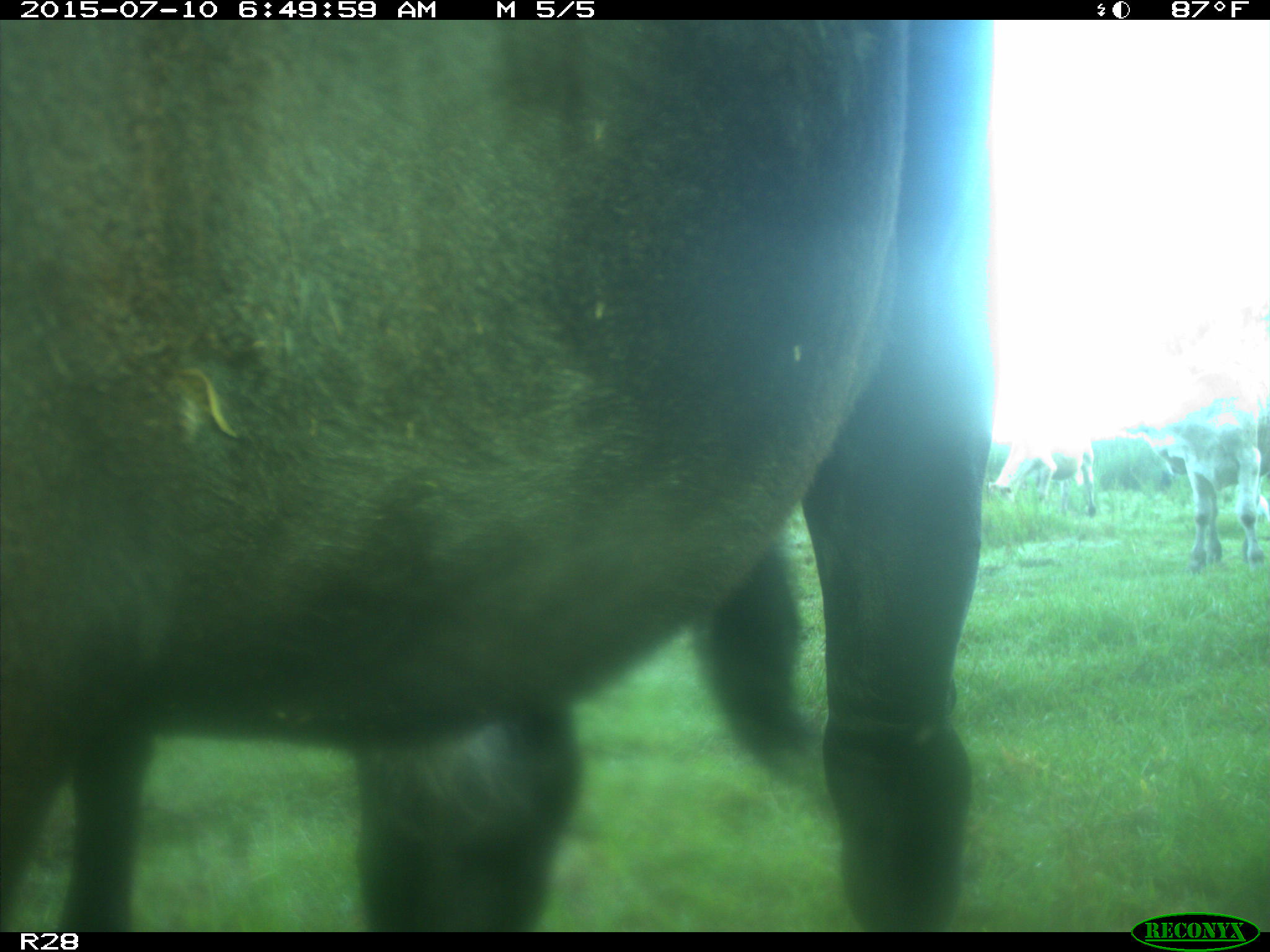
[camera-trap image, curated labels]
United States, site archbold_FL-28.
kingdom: Animalia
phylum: Chordata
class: Mammalia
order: Artiodactyla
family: Bovidae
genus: Bos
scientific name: Bos taurus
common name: domestic cow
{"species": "Bos taurus (domestic cow)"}